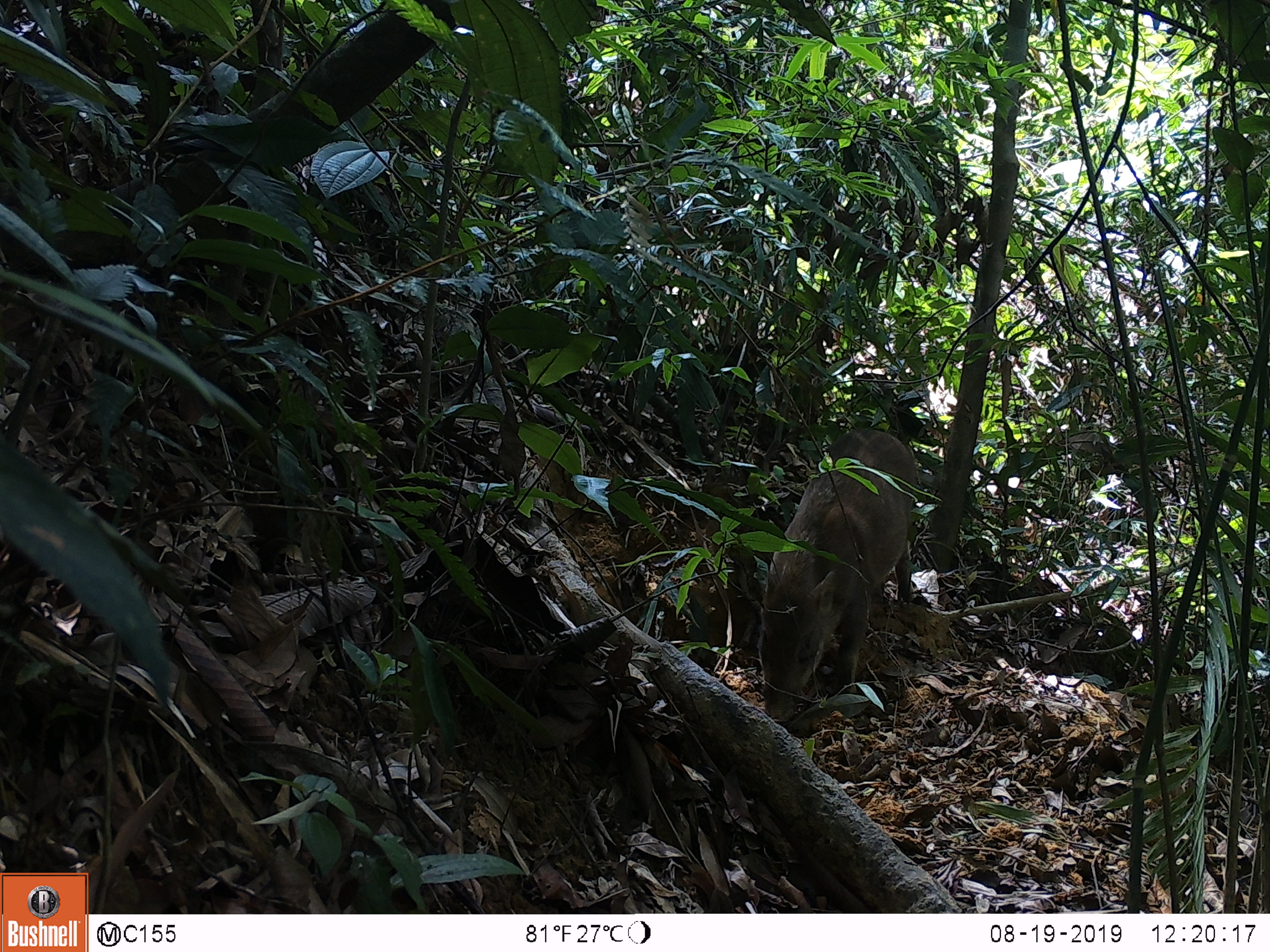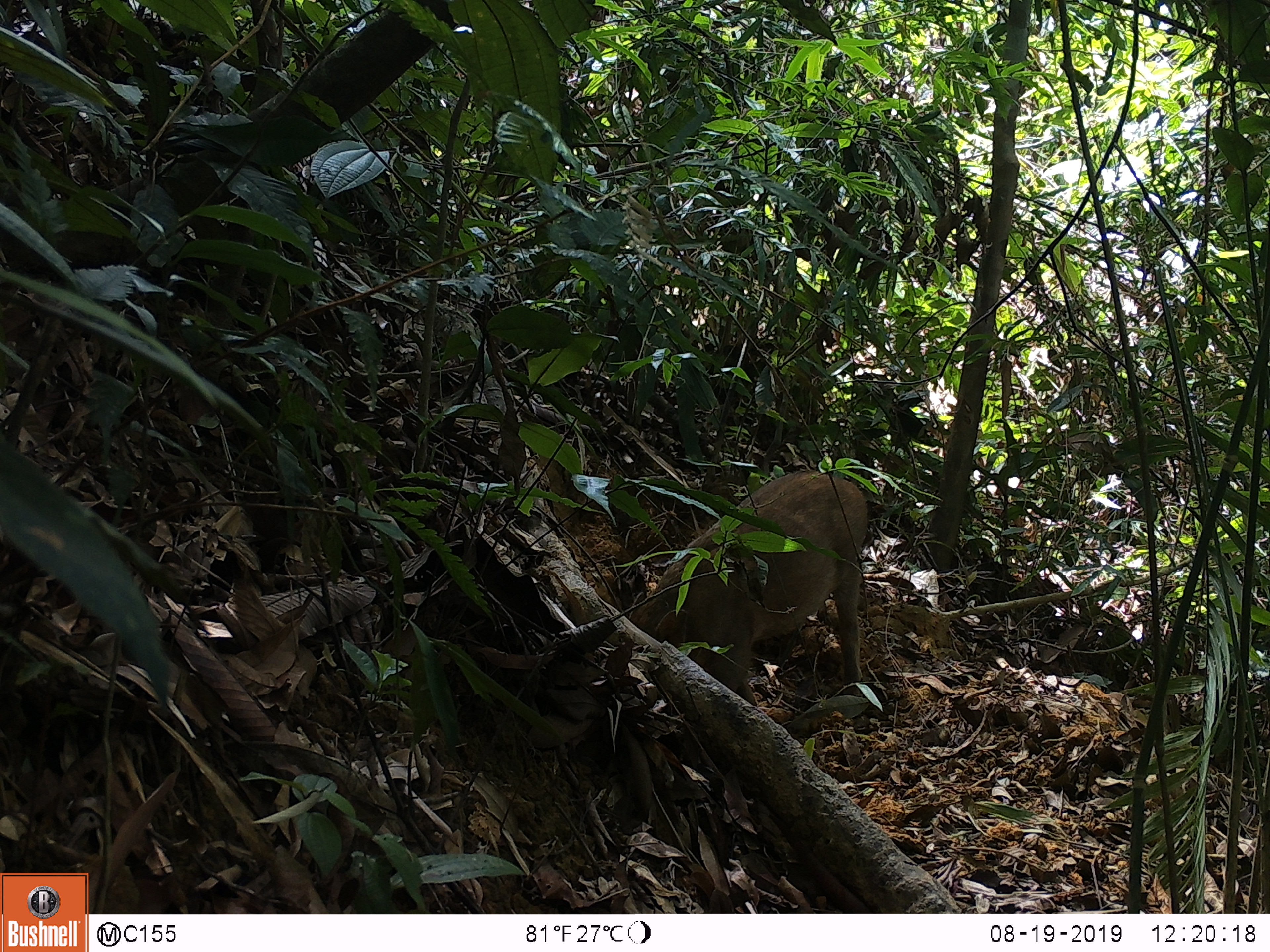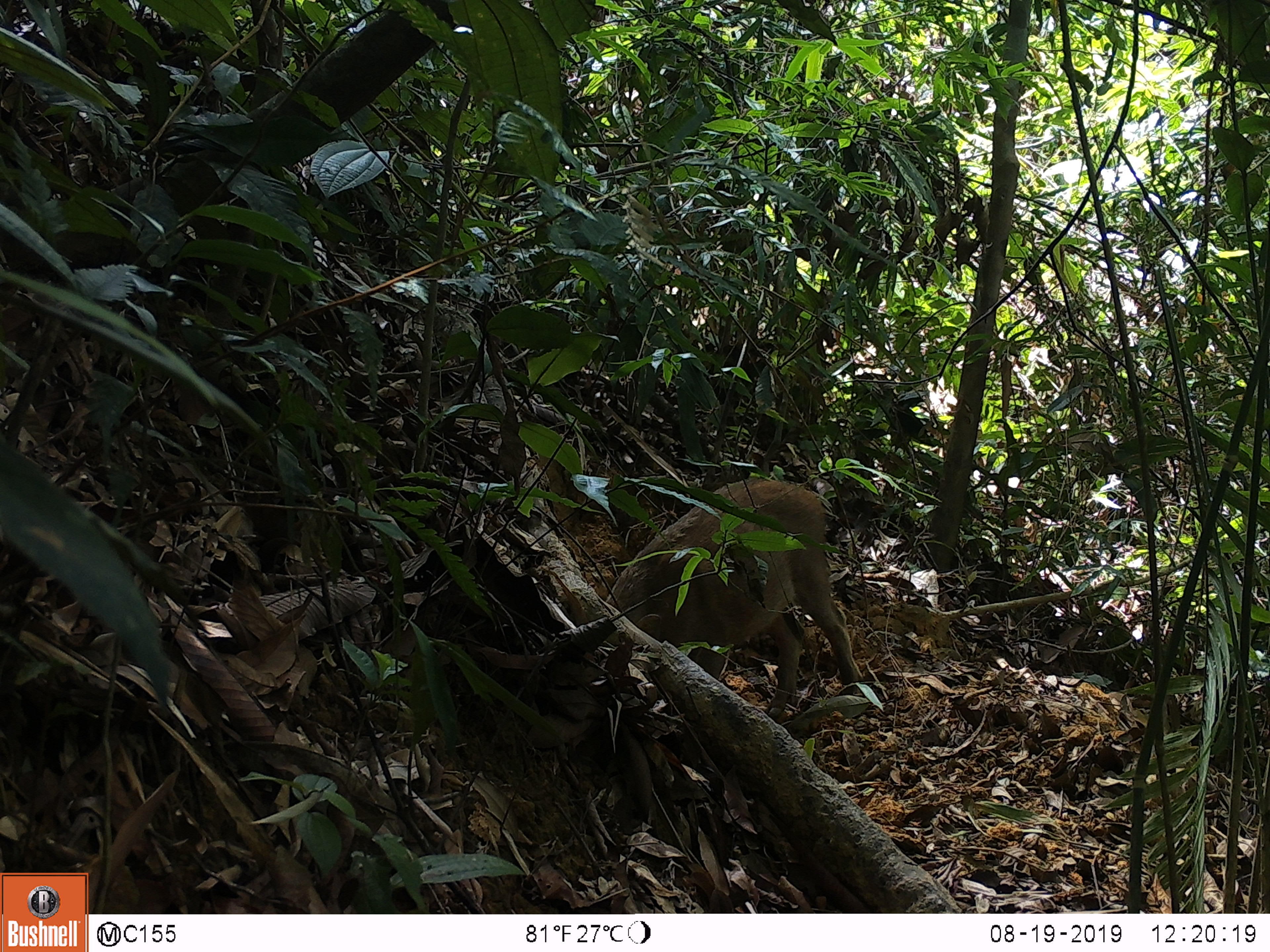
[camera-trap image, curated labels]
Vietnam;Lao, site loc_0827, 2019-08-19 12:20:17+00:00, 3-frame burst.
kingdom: Animalia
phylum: Chordata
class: Mammalia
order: Artiodactyla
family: Suidae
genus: Sus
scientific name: Sus scrofa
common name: eurasian wild pig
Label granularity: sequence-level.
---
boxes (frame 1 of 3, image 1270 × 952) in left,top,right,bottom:
eurasian wild pig: 756,429,917,723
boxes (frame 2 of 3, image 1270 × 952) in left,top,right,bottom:
eurasian wild pig: 629,469,868,707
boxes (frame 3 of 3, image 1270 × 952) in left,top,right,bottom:
eurasian wild pig: 605,477,864,720